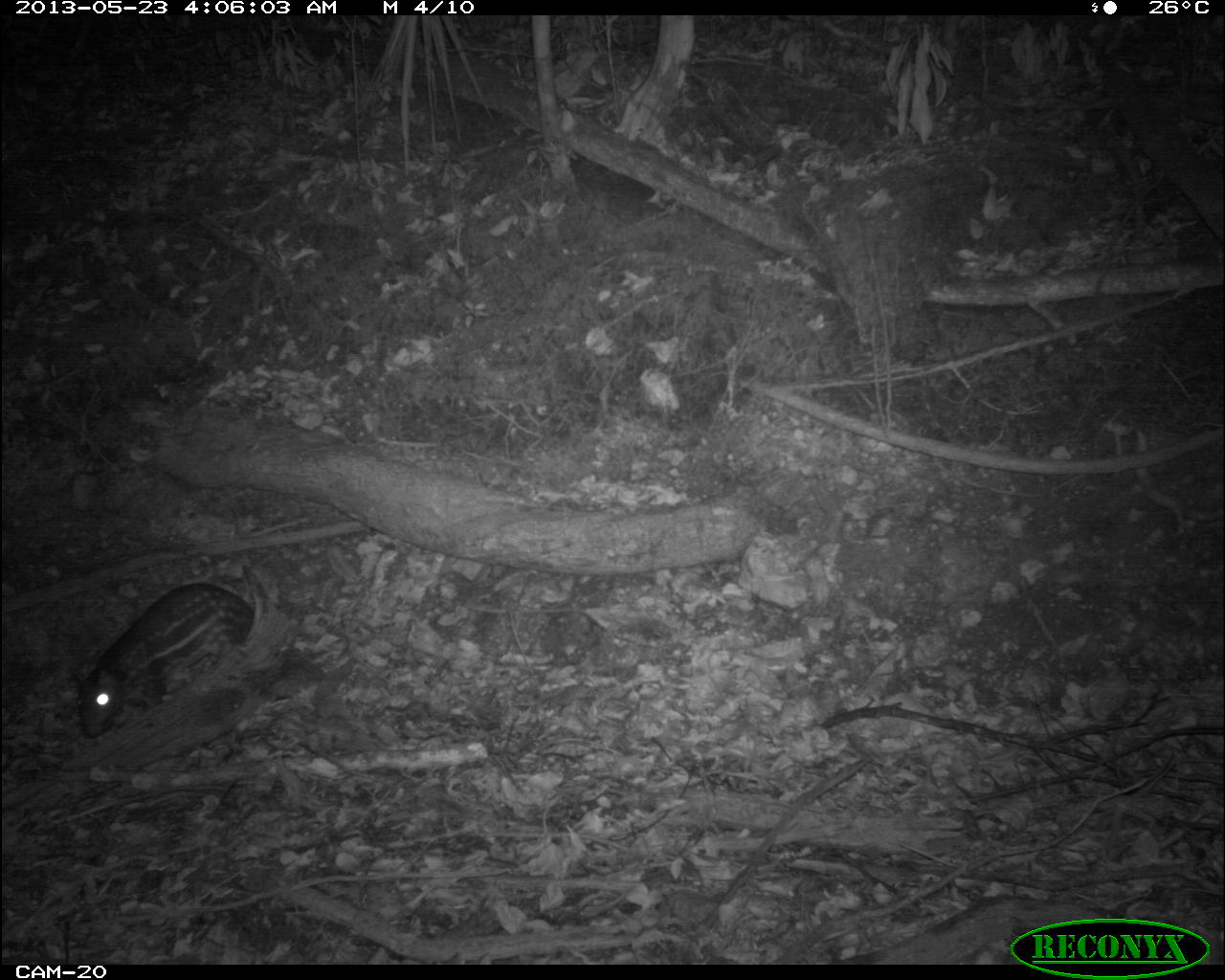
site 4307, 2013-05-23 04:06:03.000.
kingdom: Animalia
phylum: Chordata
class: Mammalia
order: Rodentia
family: Cuniculidae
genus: Cuniculus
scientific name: Cuniculus paca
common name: lowland paca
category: agouti paca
Agouti paca (lowland paca) (Cuniculus paca), count 1.